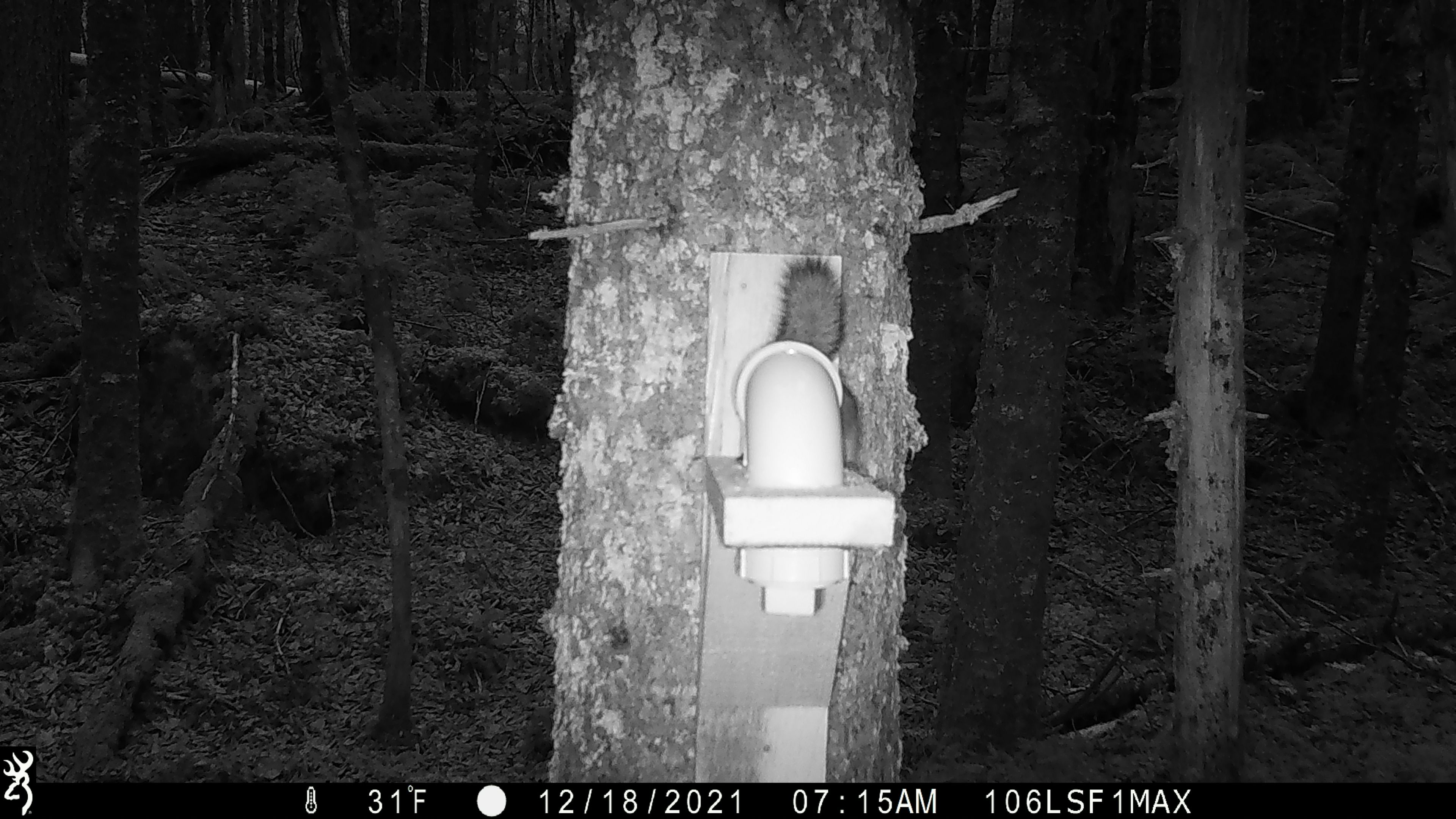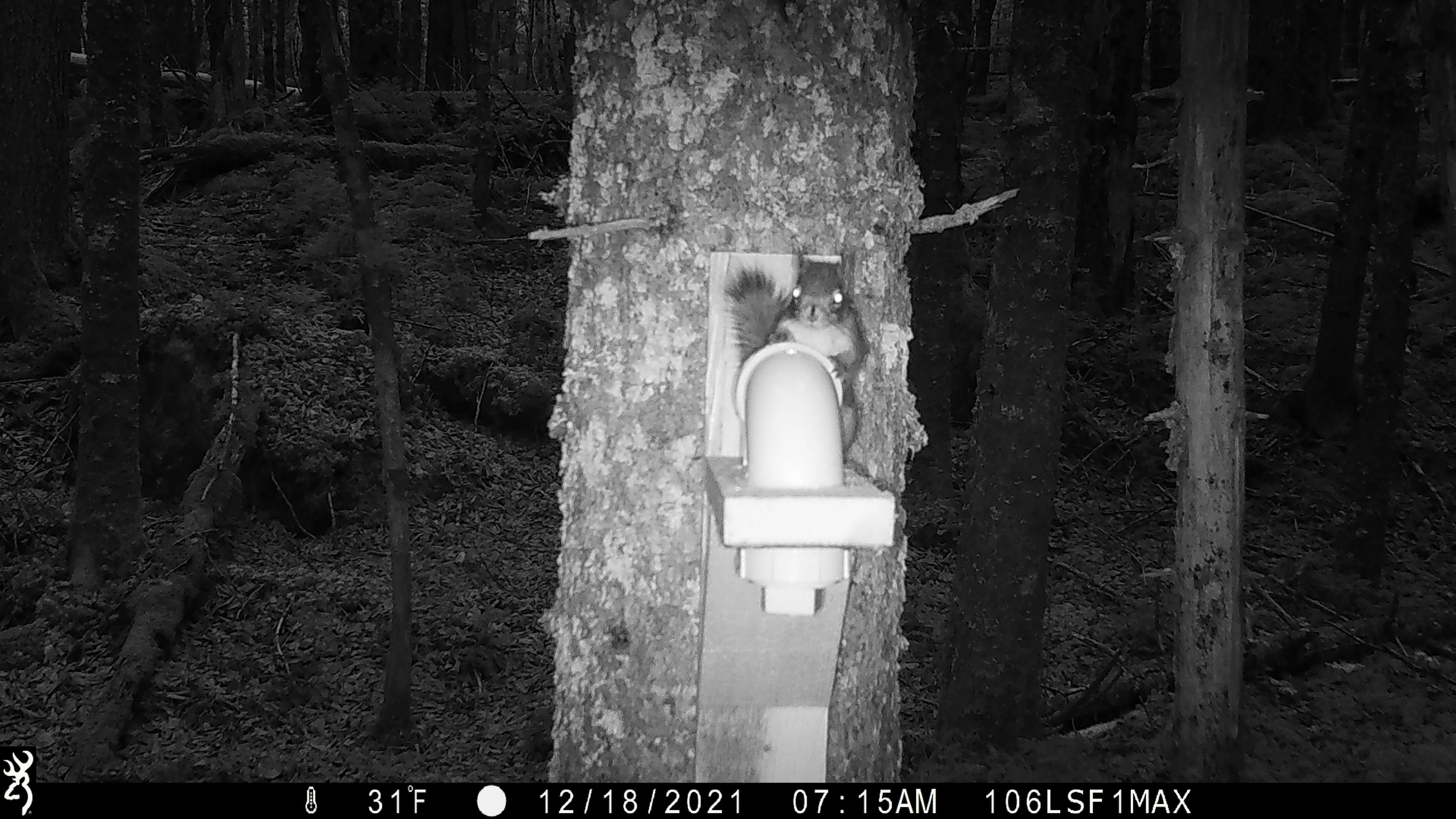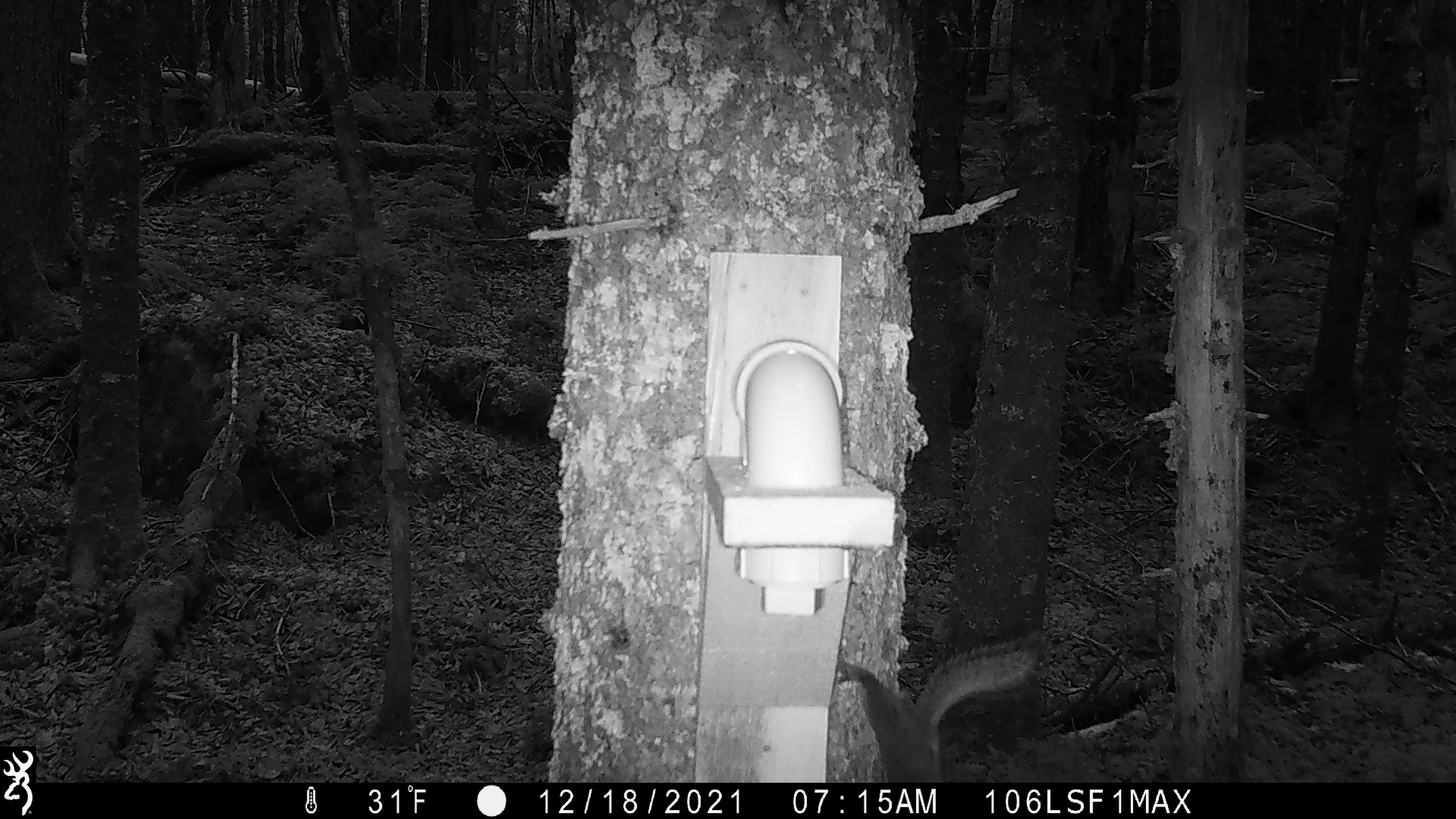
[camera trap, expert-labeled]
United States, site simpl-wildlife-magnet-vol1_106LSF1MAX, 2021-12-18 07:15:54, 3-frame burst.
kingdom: Animalia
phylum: Chordata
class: Mammalia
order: Rodentia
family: Sciuridae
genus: Tamiasciurus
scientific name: Tamiasciurus hudsonicus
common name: red squirrel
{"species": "red squirrel (Tamiasciurus hudsonicus)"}